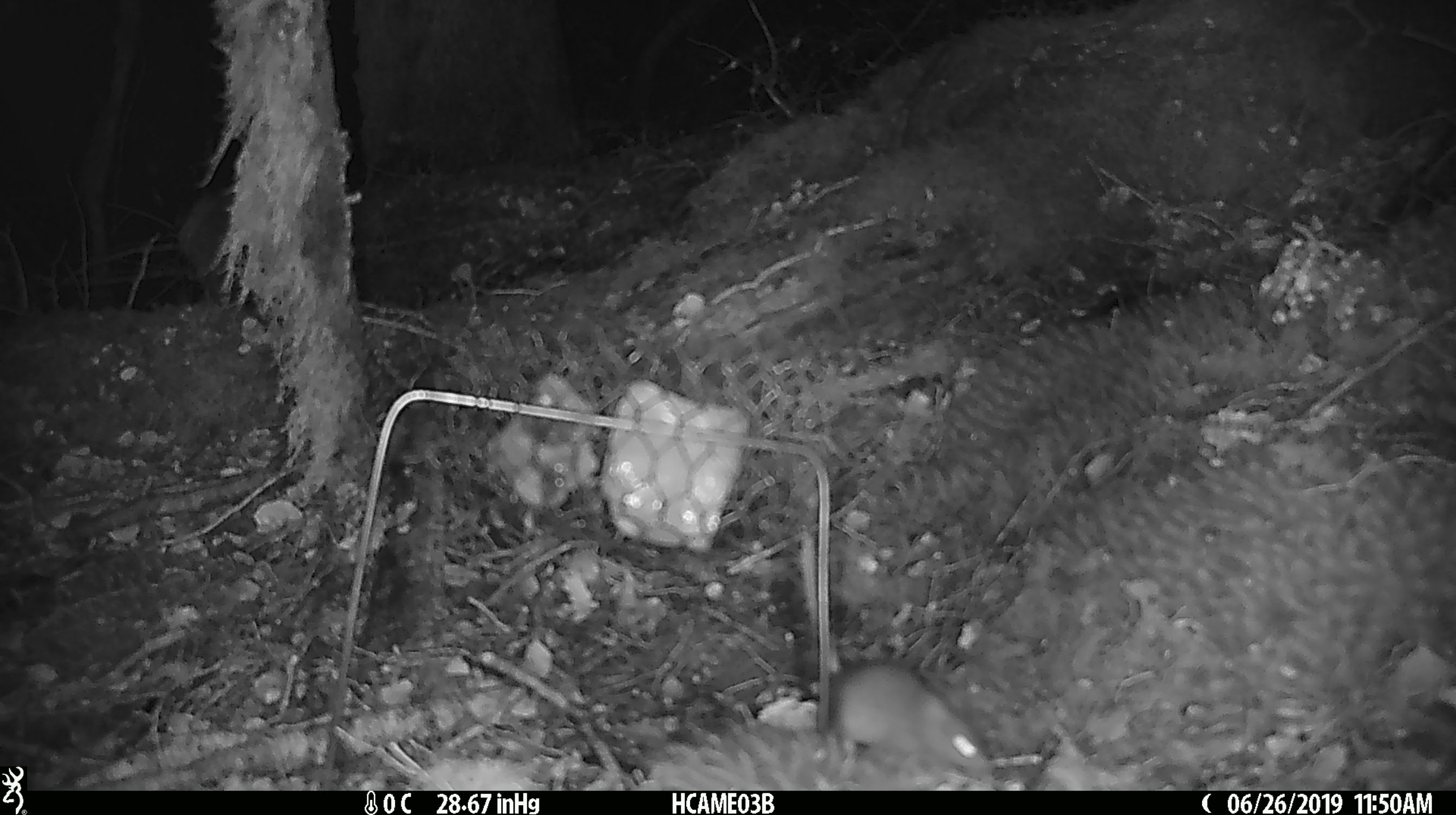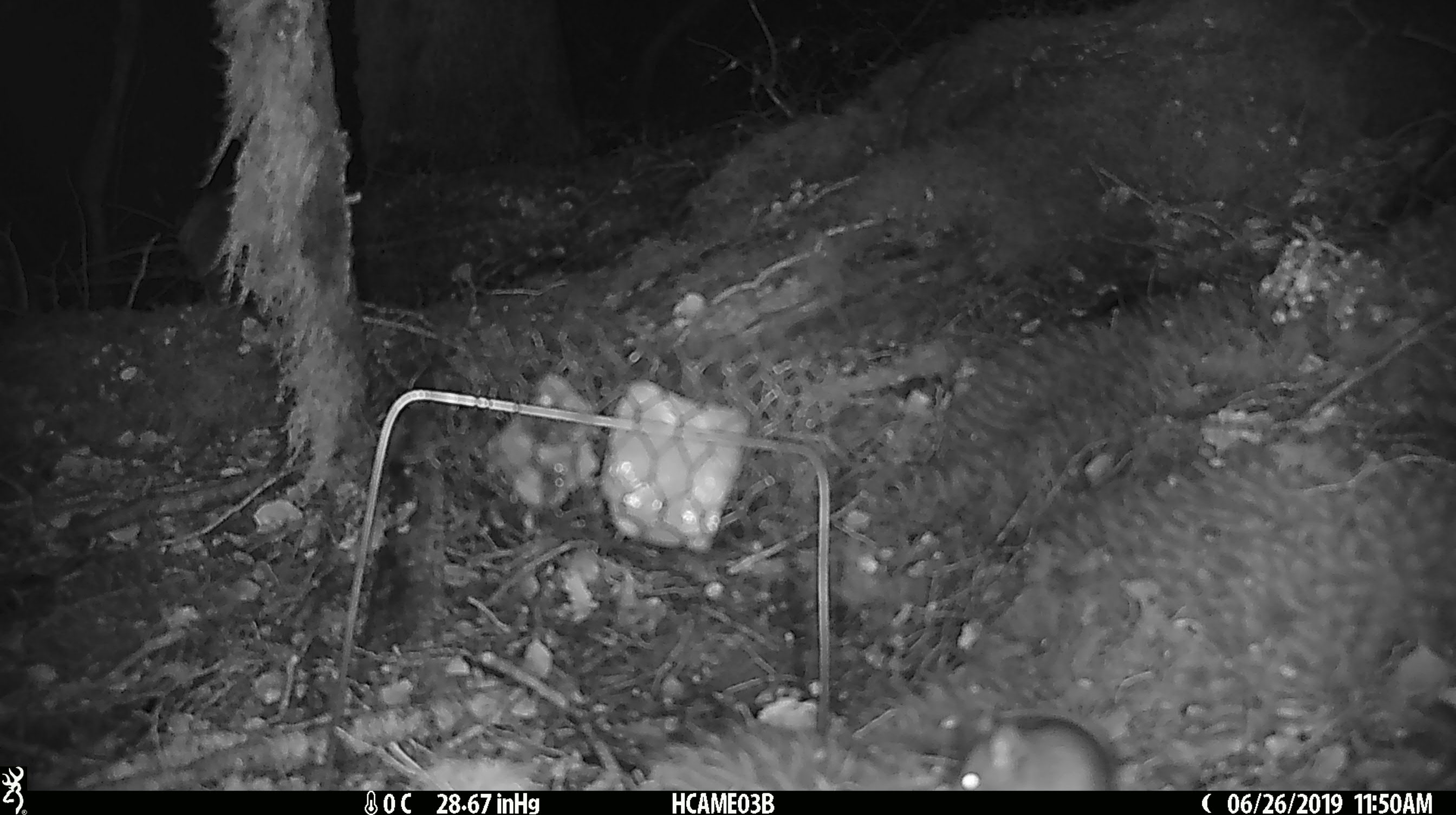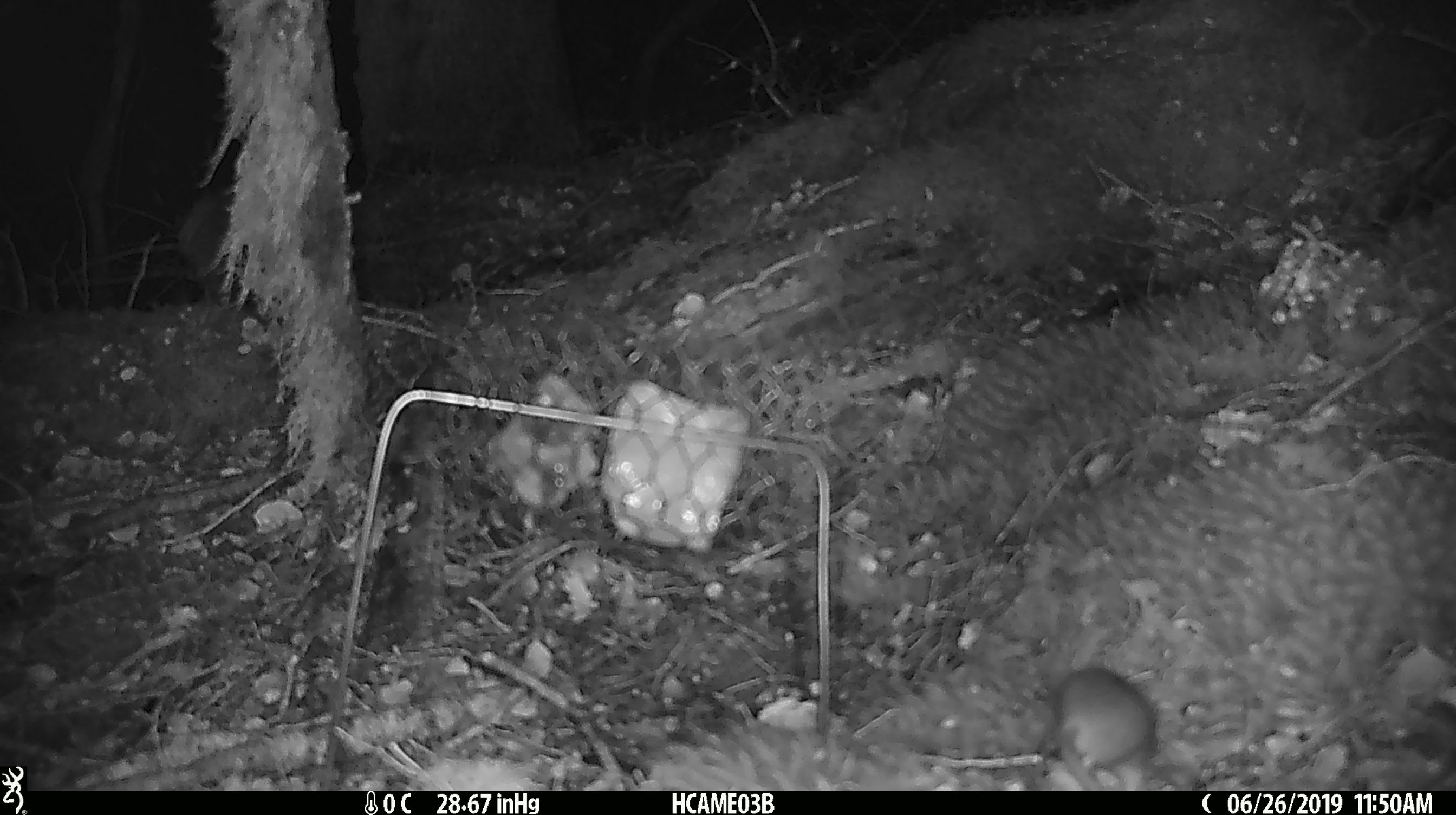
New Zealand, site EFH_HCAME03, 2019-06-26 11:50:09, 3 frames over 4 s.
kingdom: Animalia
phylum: Chordata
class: Mammalia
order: Rodentia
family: Muridae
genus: Mus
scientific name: Mus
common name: mouse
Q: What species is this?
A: Mouse (Mus).